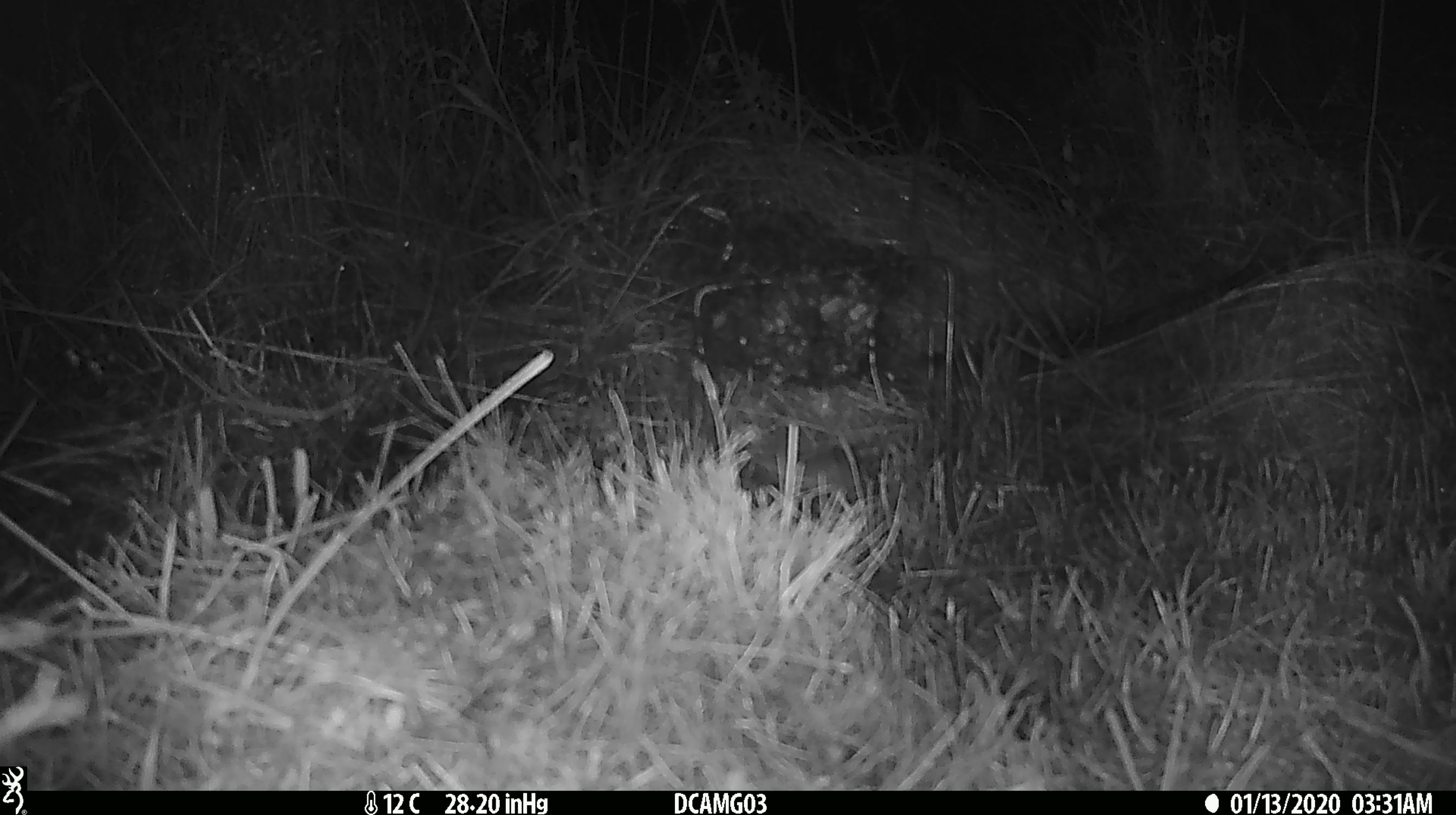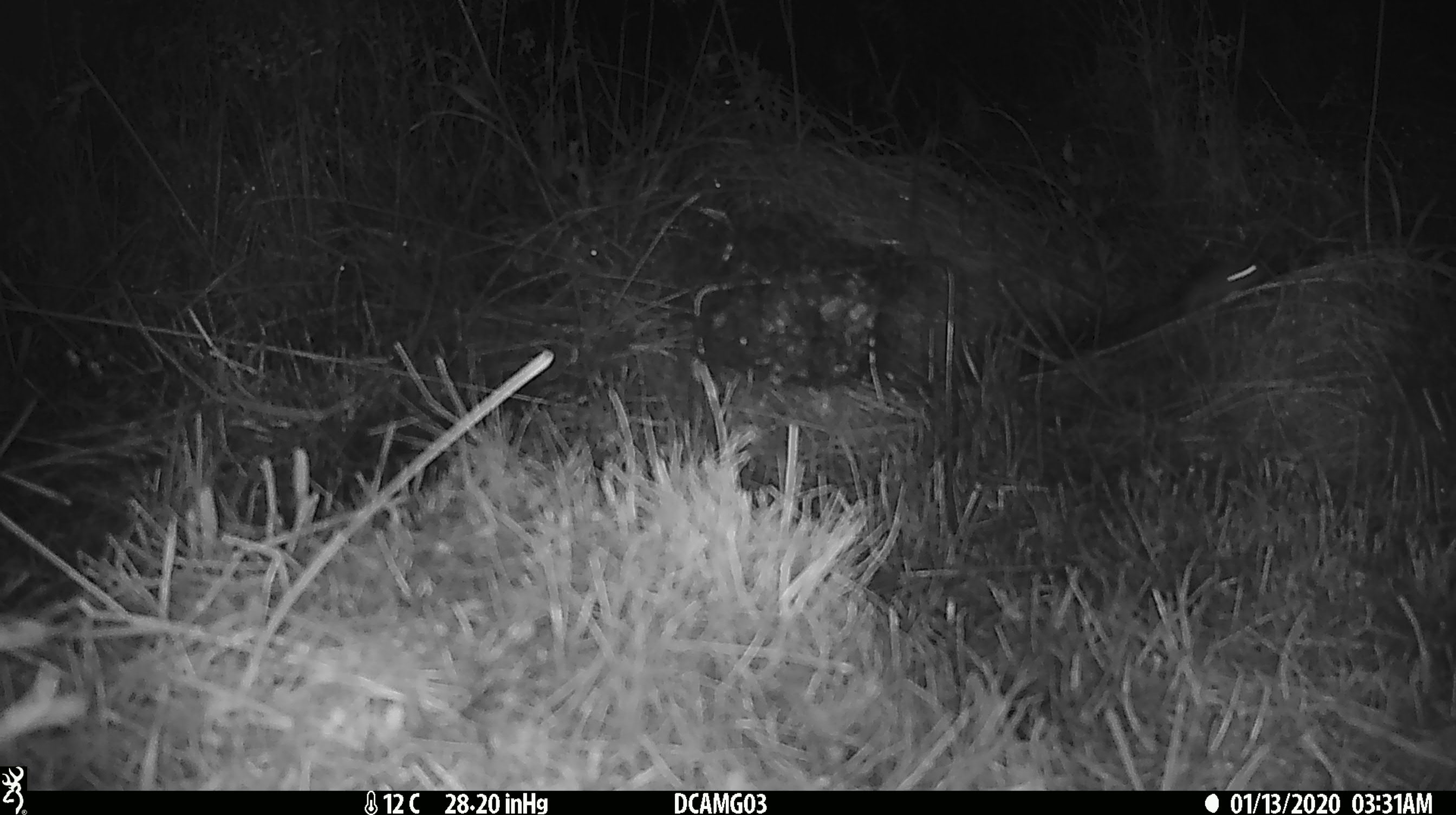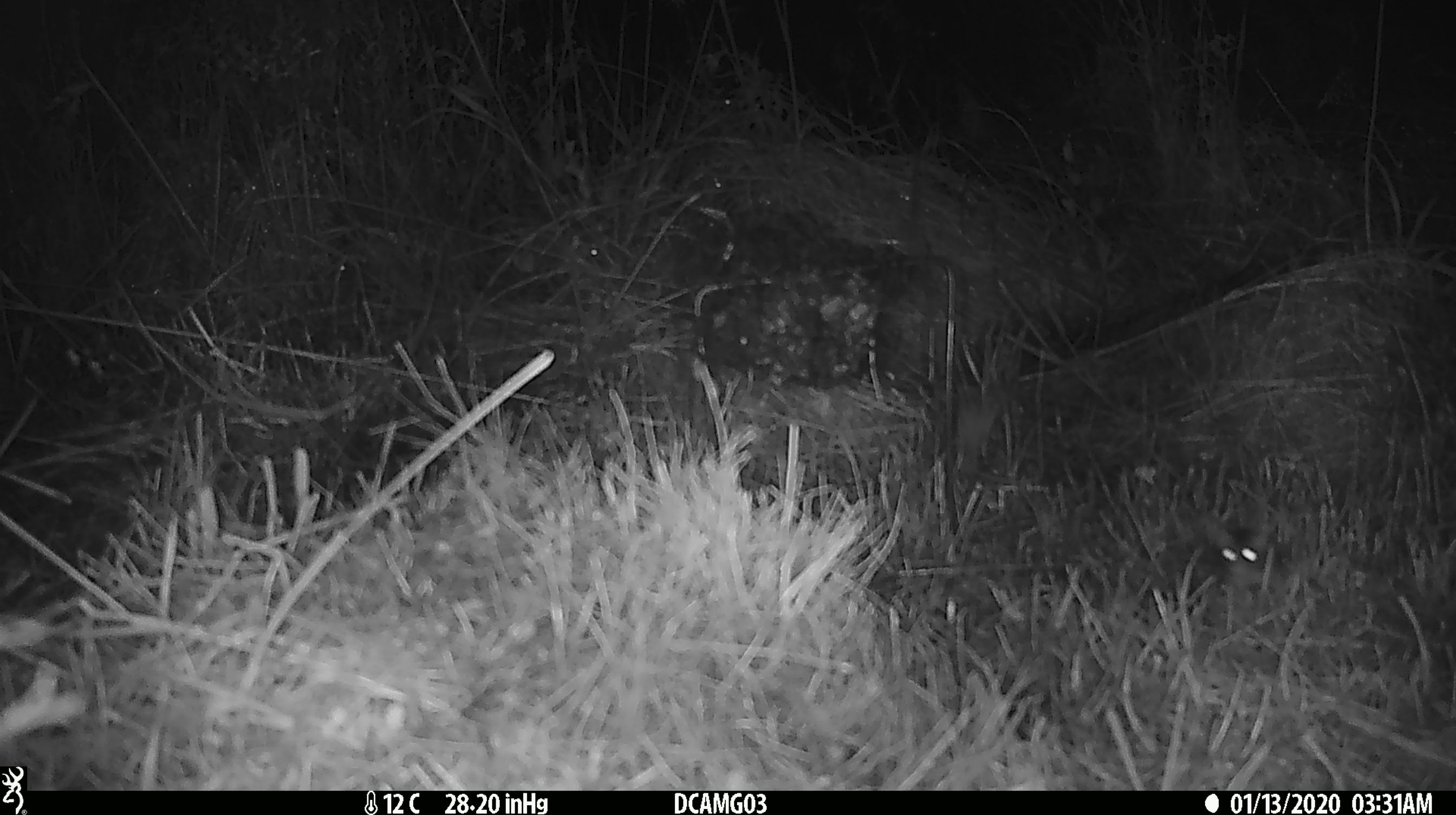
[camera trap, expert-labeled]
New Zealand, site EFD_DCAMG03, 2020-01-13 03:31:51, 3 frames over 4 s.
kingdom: Animalia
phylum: Chordata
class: Mammalia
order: Rodentia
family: Muridae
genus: Mus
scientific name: Mus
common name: mouse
Mouse (Mus).